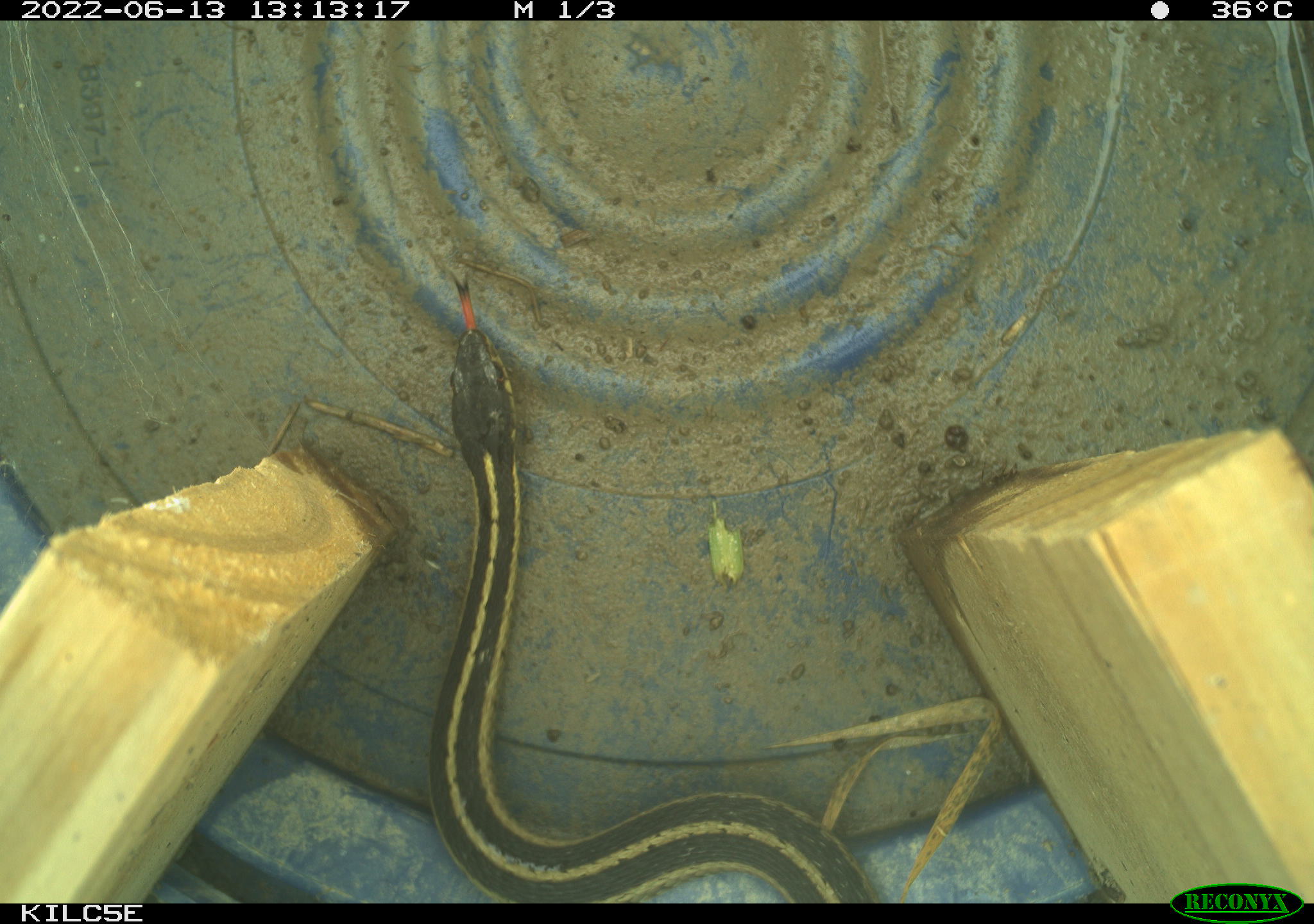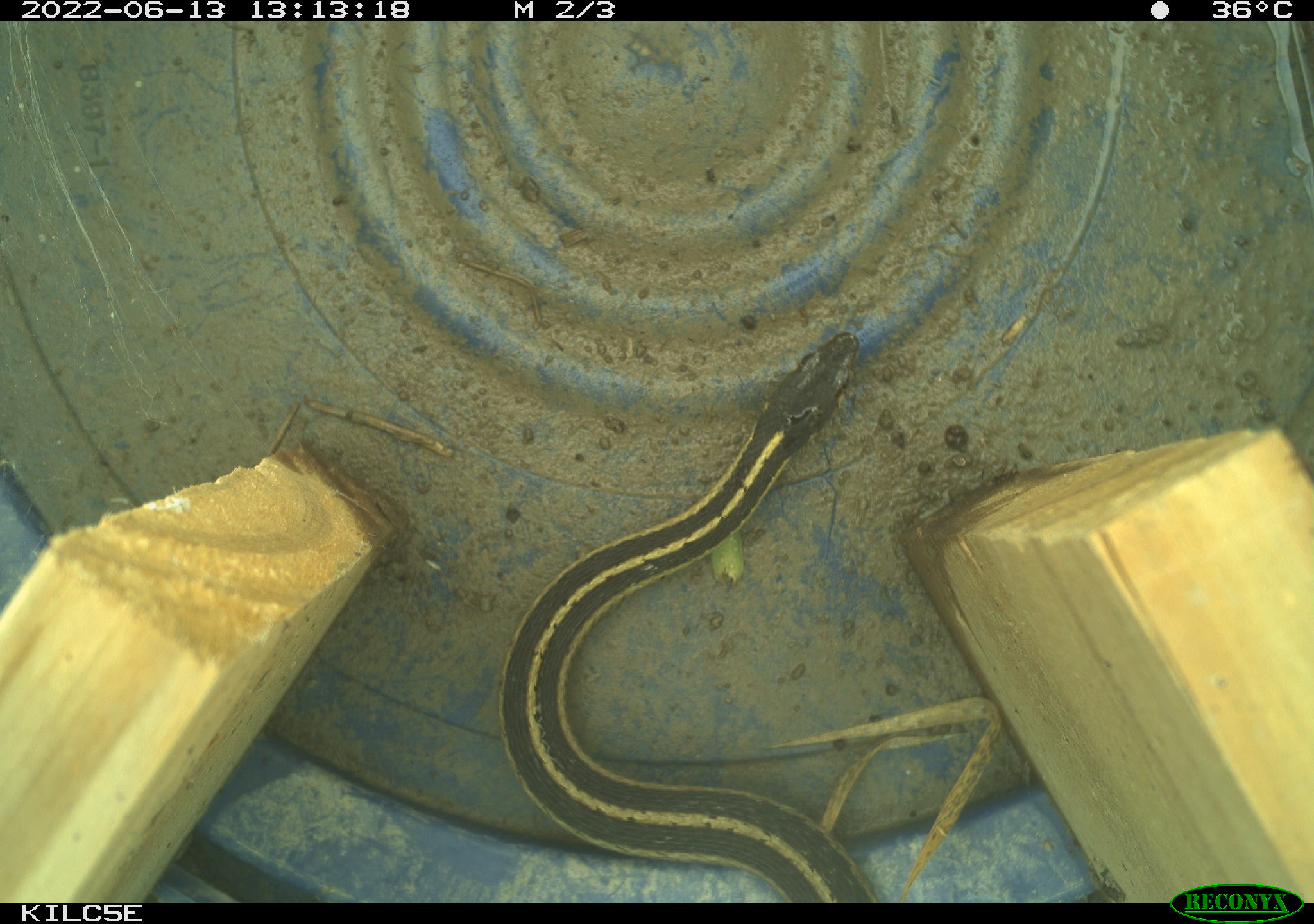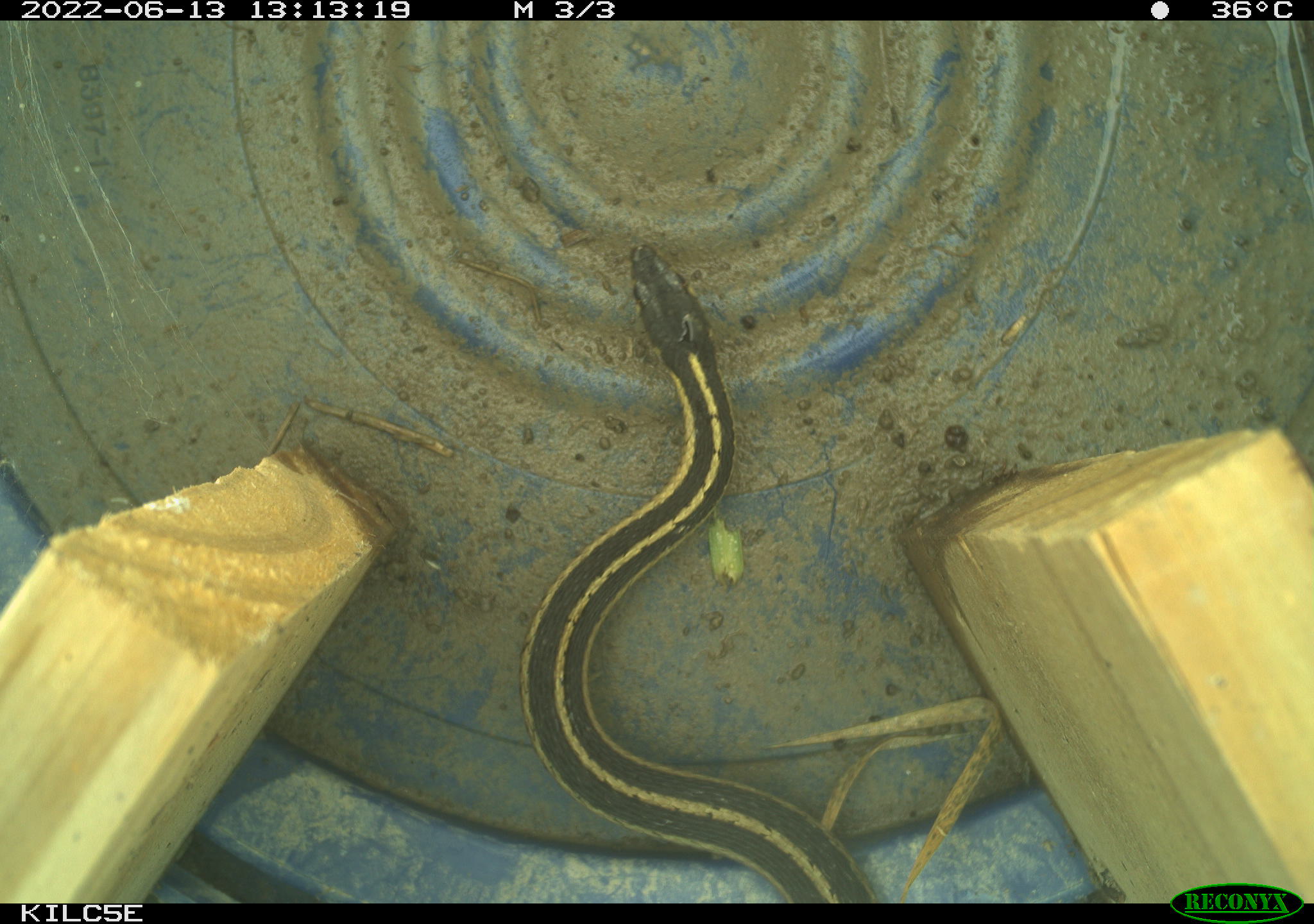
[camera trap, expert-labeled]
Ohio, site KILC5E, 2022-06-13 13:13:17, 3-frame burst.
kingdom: Animalia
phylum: Chordata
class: Reptilia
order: Squamata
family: Colubridae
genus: Thamnophis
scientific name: Thamnophis sirtalis sirtalis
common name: eastern gartersnake